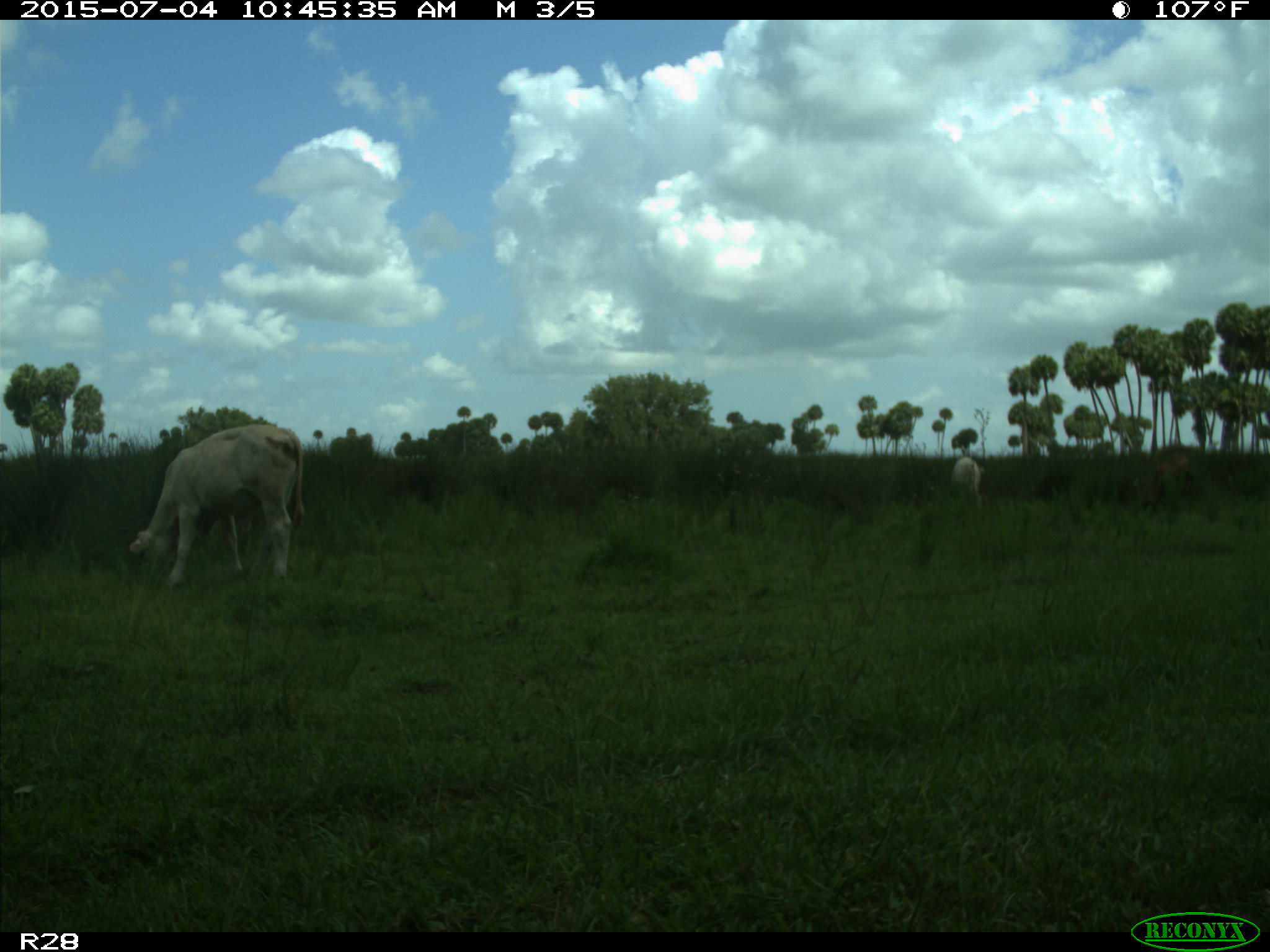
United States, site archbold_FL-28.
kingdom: Animalia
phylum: Chordata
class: Mammalia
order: Artiodactyla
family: Bovidae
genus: Bos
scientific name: Bos taurus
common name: domestic cow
Bos taurus (domestic cow).